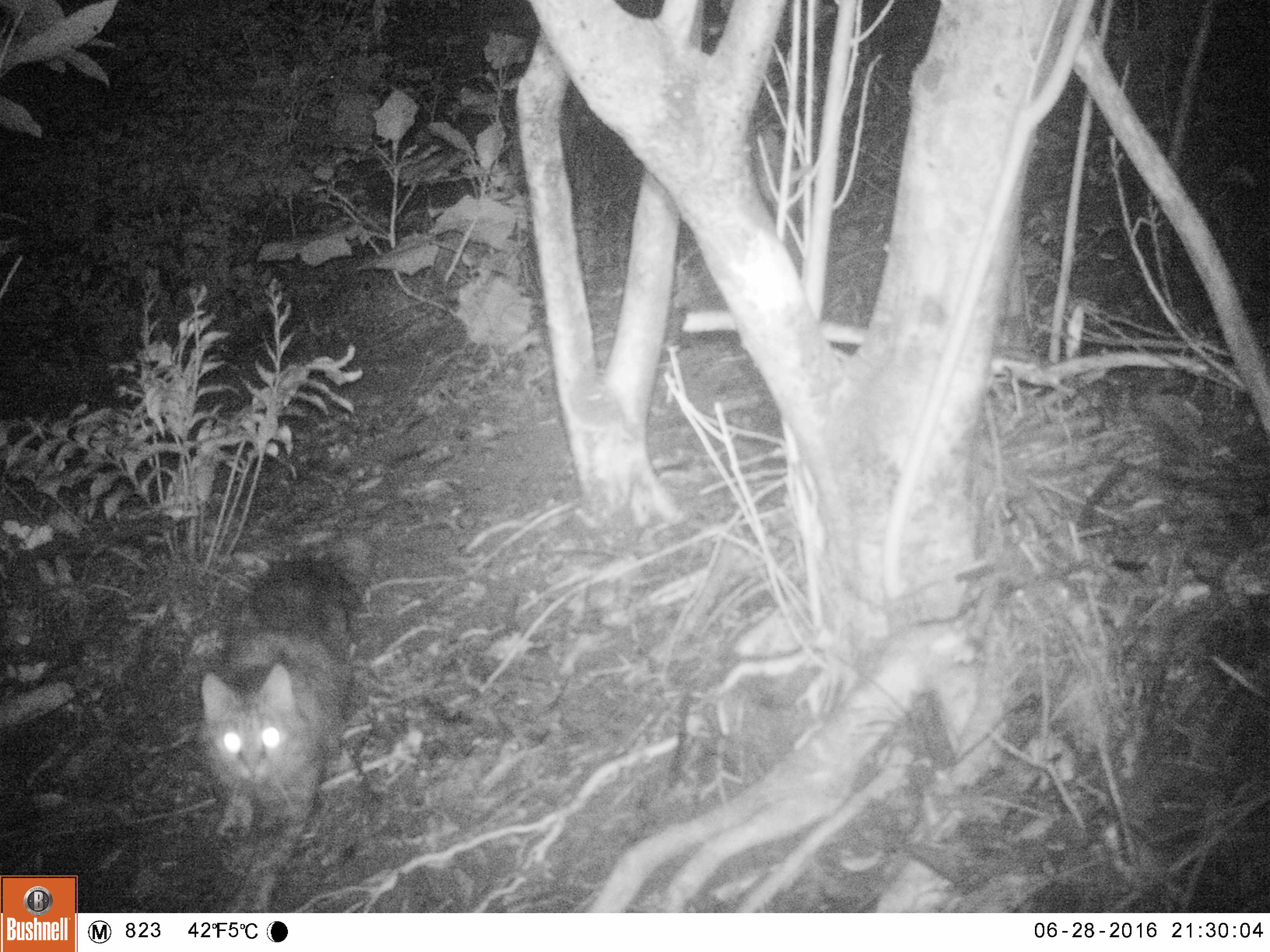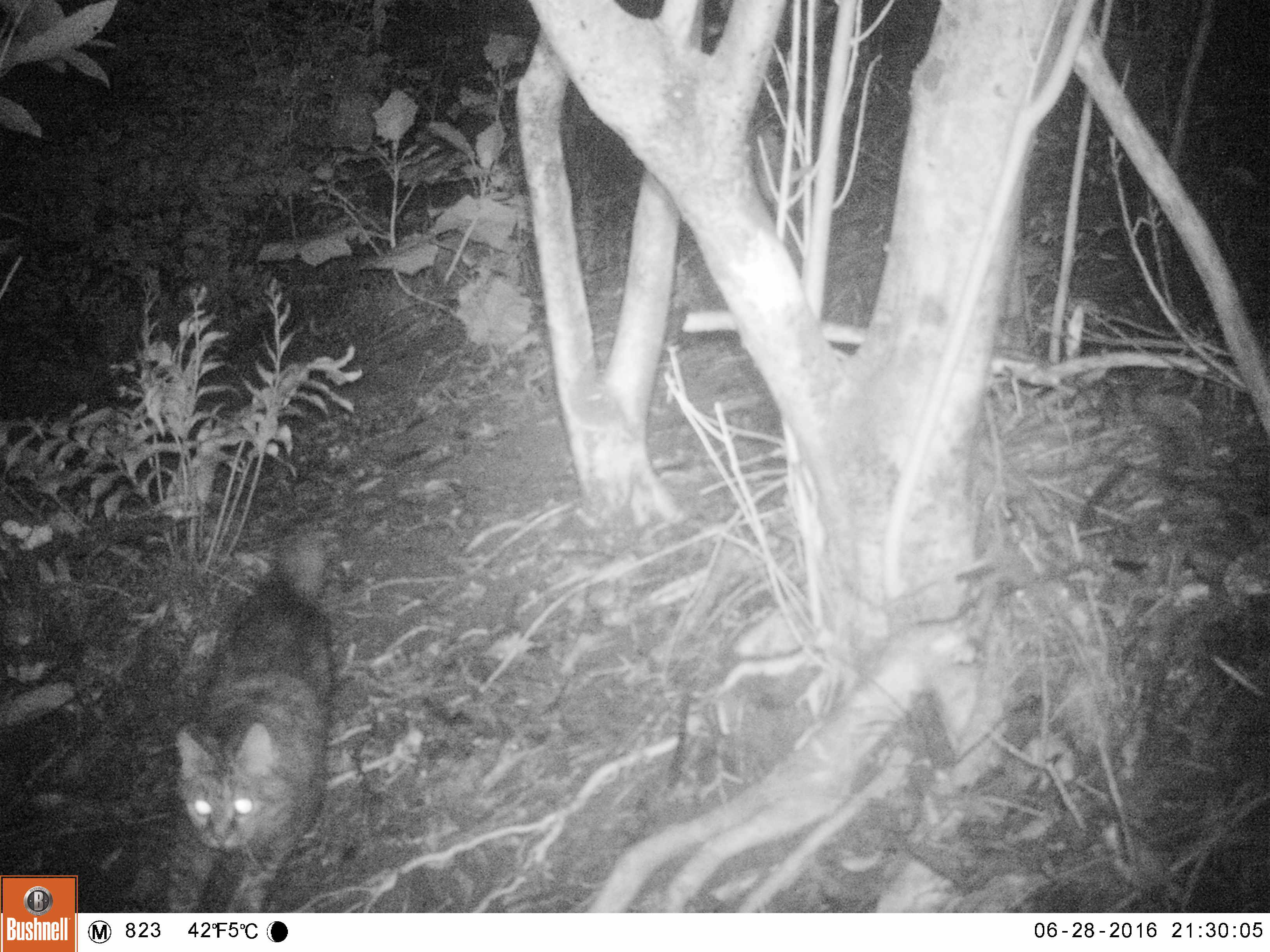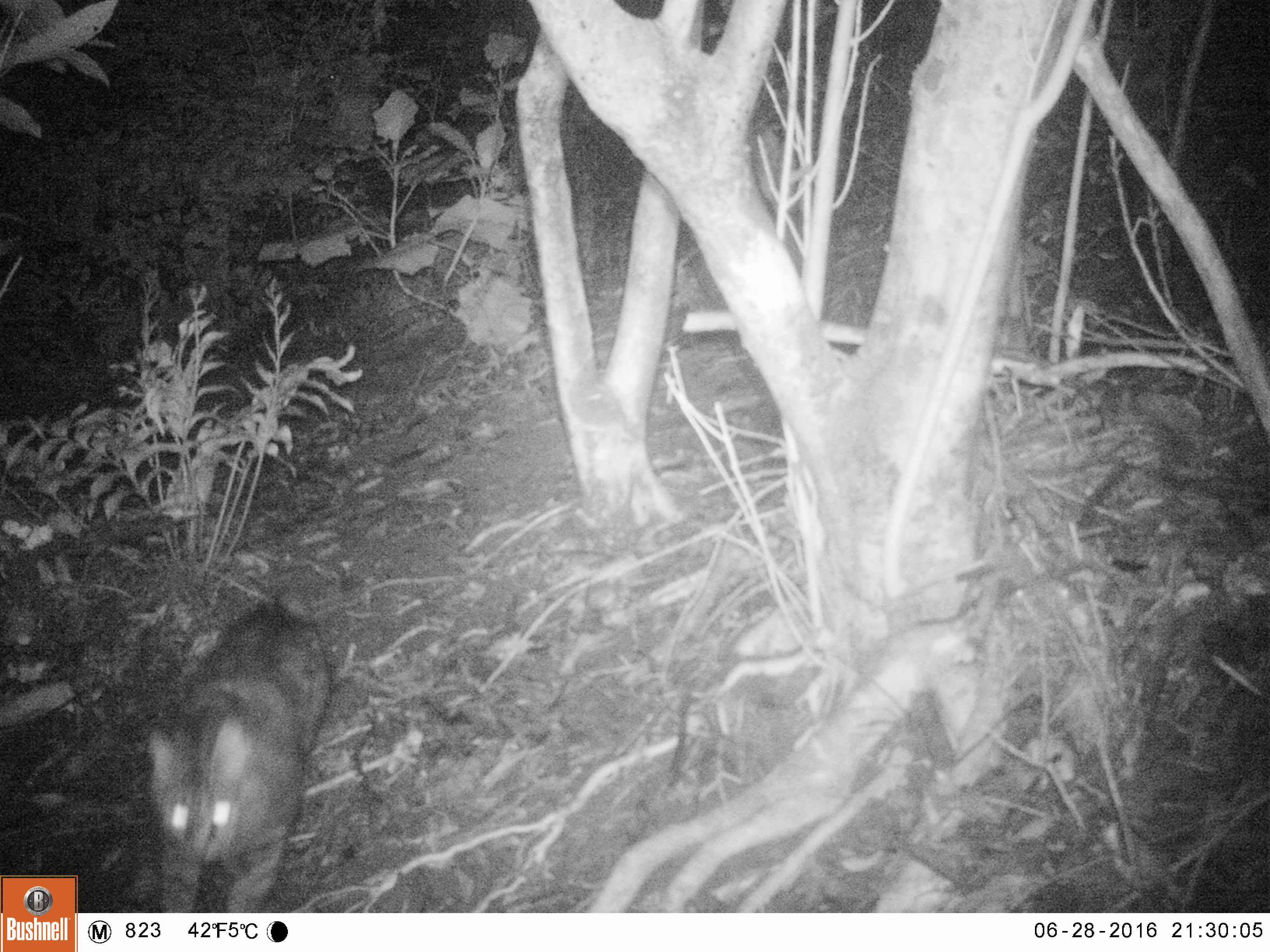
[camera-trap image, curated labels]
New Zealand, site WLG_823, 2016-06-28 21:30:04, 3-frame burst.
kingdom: Animalia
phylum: Chordata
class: Mammalia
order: Carnivora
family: Felidae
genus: Felis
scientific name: Felis catus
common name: domestic cat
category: cat